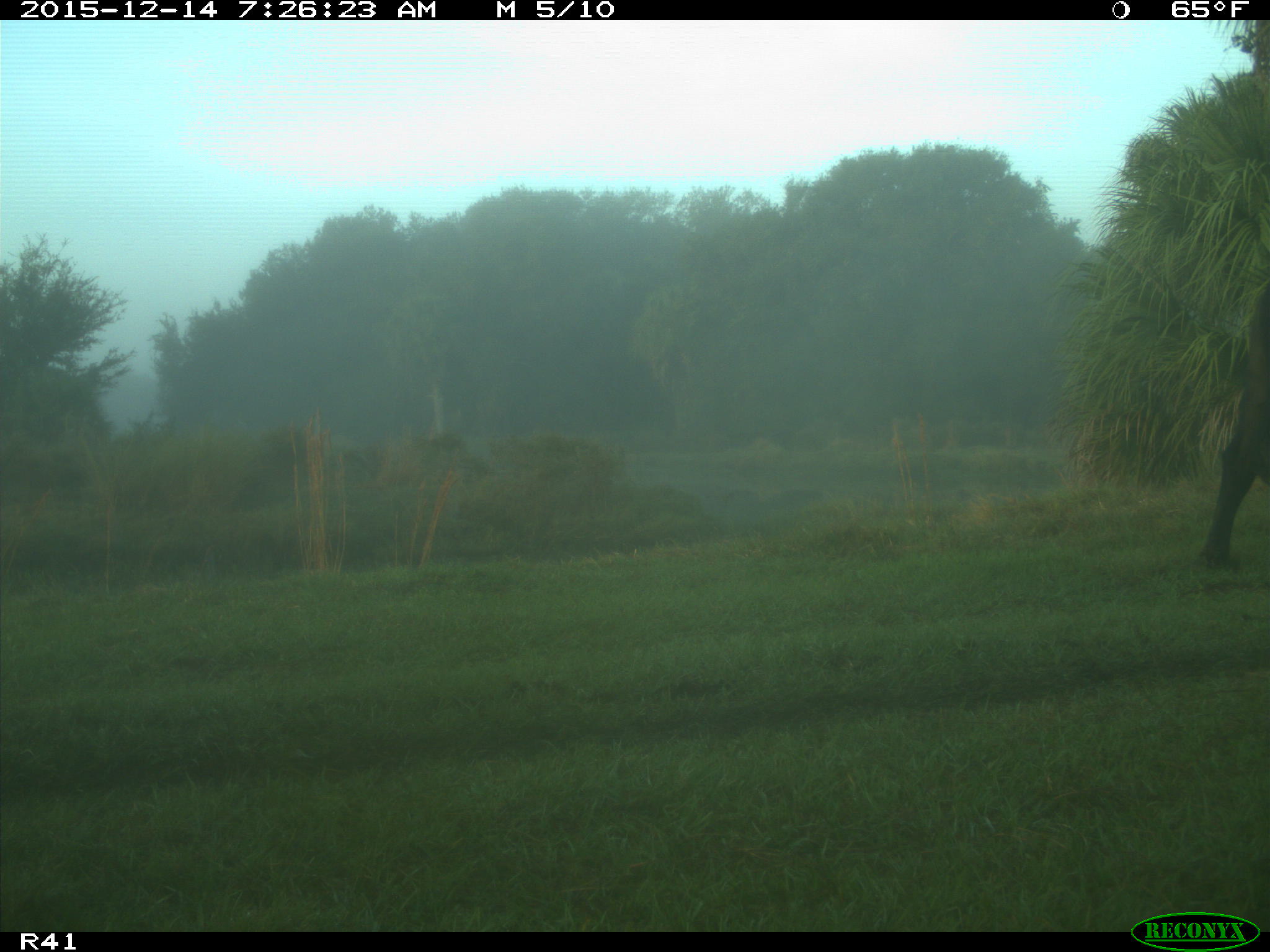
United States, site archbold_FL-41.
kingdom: Animalia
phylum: Chordata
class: Mammalia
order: Artiodactyla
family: Bovidae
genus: Bos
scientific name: Bos taurus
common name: domestic cow